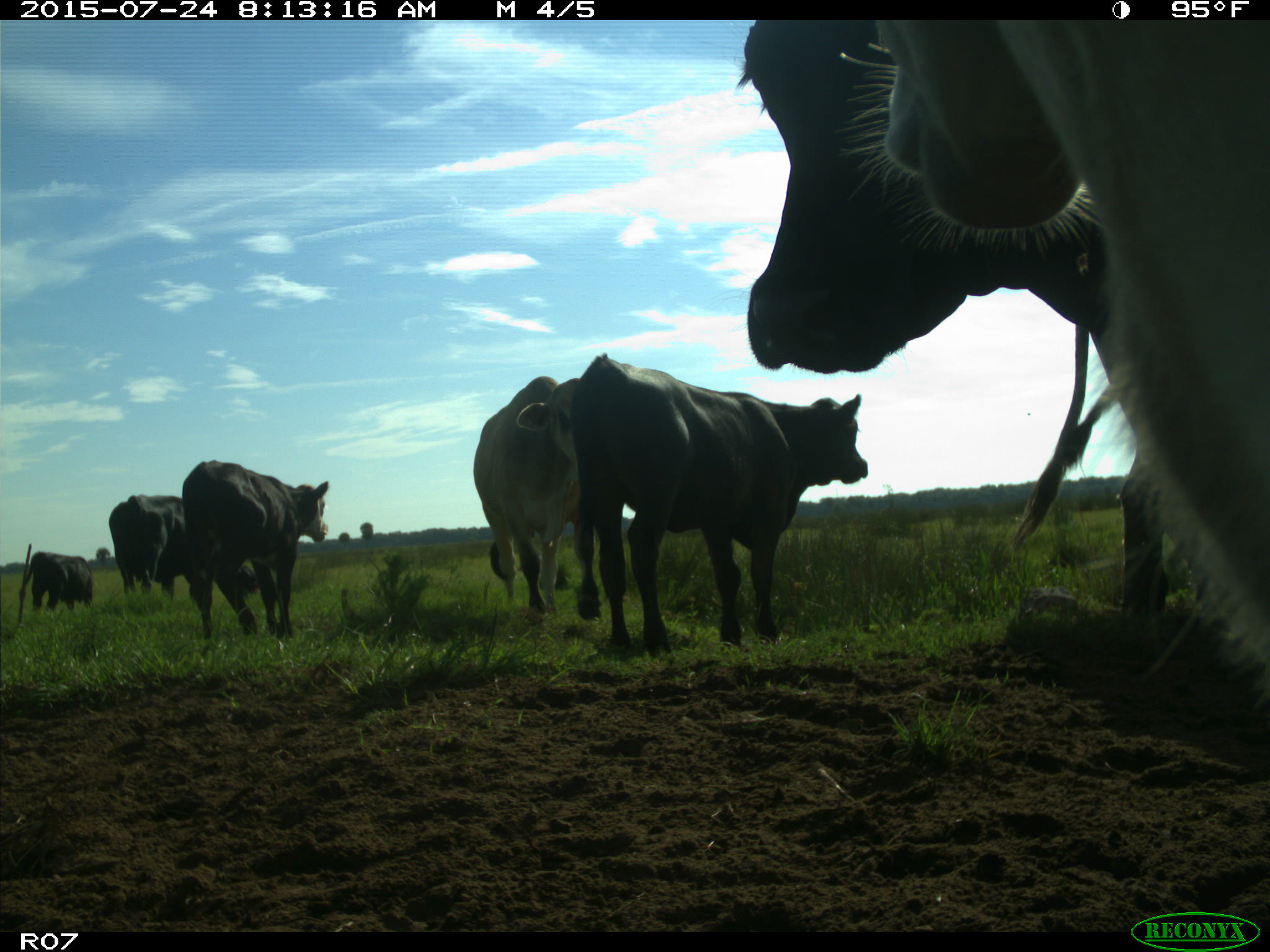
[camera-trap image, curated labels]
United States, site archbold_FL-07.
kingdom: Animalia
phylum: Chordata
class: Mammalia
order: Artiodactyla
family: Bovidae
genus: Bos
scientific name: Bos taurus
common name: domestic cow